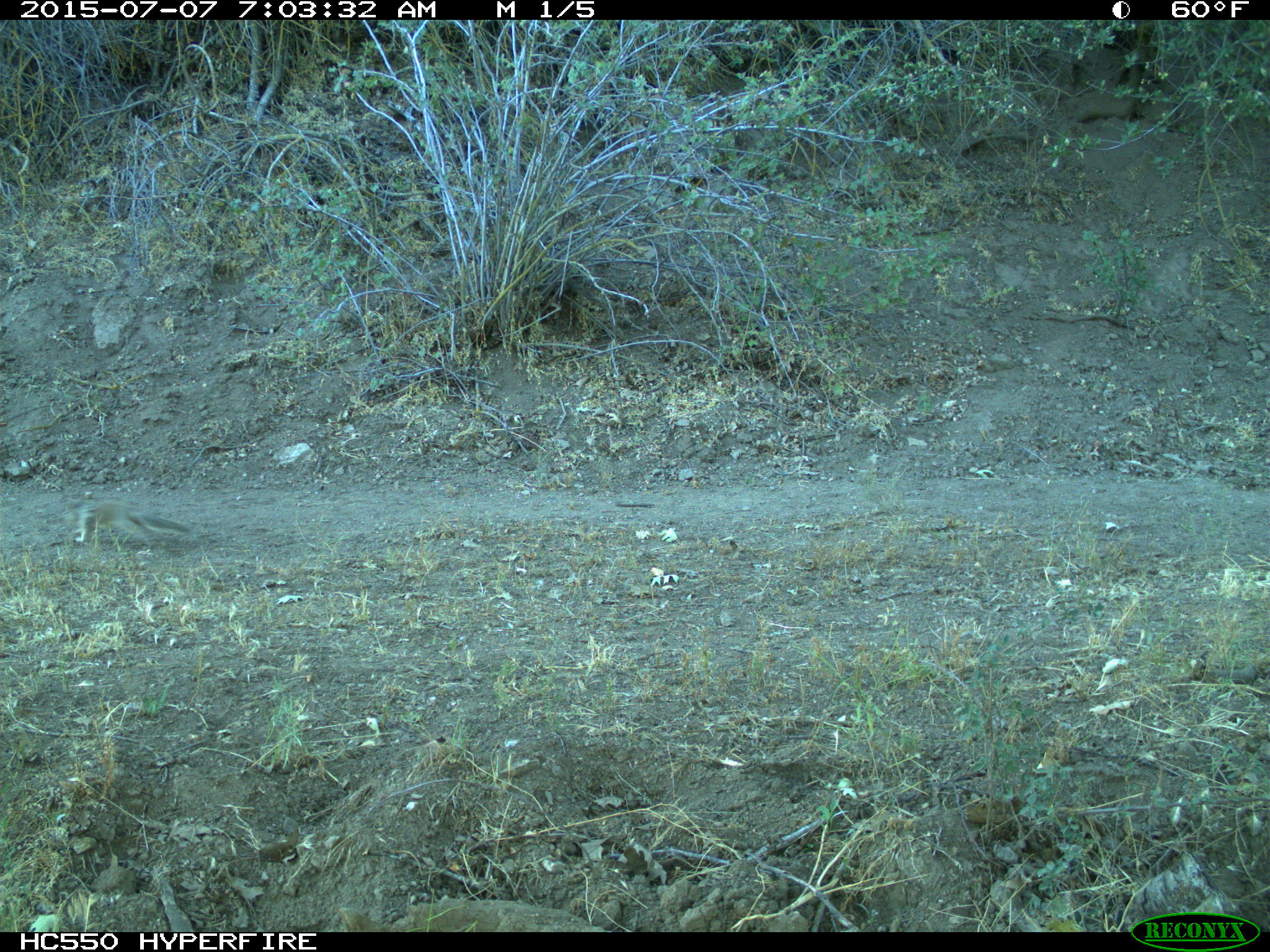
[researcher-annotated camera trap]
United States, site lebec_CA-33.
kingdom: Animalia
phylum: Chordata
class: Mammalia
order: Rodentia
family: Sciuridae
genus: Otospermophilus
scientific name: Otospermophilus beecheyi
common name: california ground squirrel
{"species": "Otospermophilus beecheyi (california ground squirrel)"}